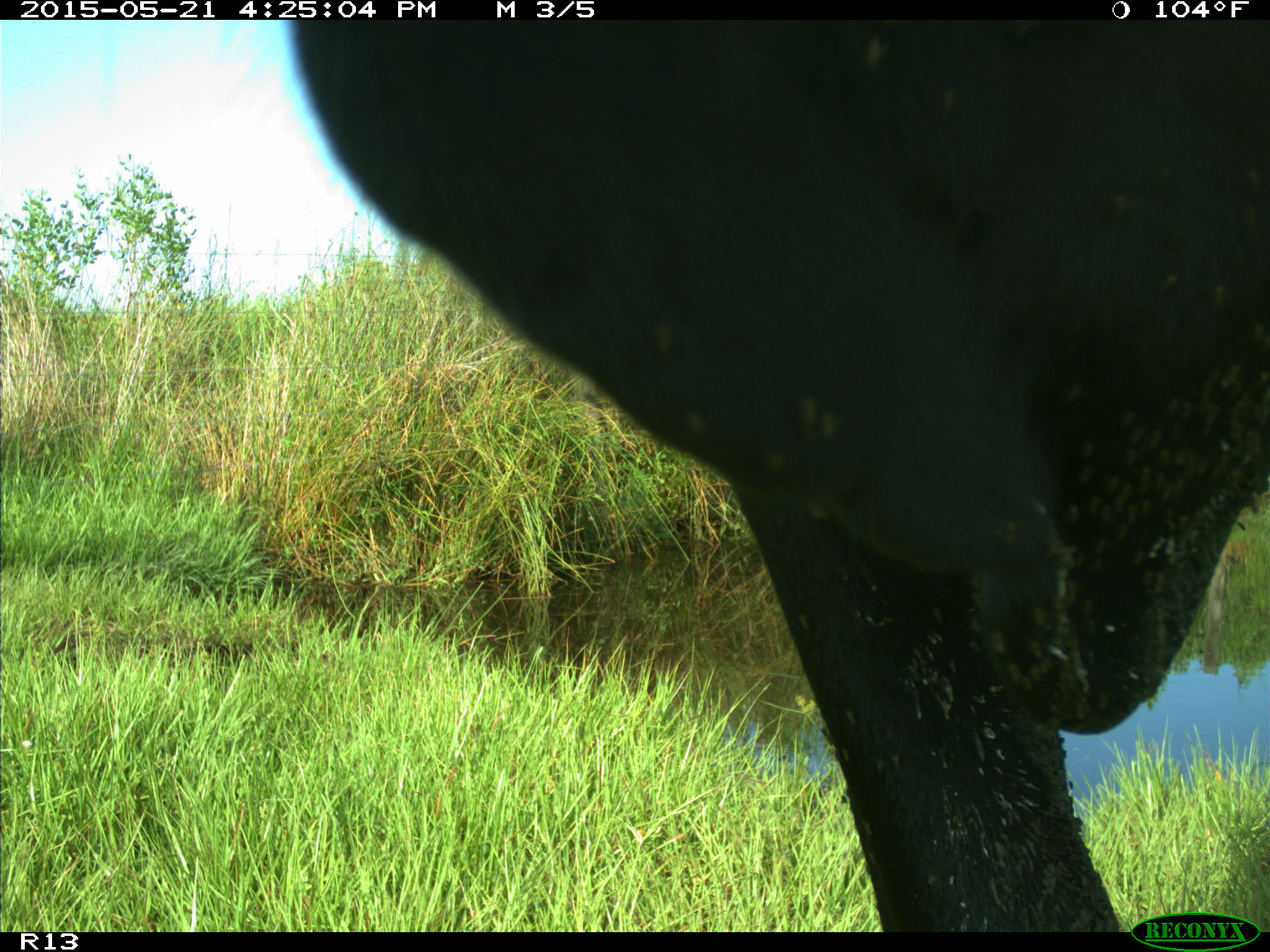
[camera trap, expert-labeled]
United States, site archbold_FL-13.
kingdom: Animalia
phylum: Chordata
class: Mammalia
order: Artiodactyla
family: Bovidae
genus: Bos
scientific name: Bos taurus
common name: domestic cow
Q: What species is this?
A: Bos taurus (domestic cow).